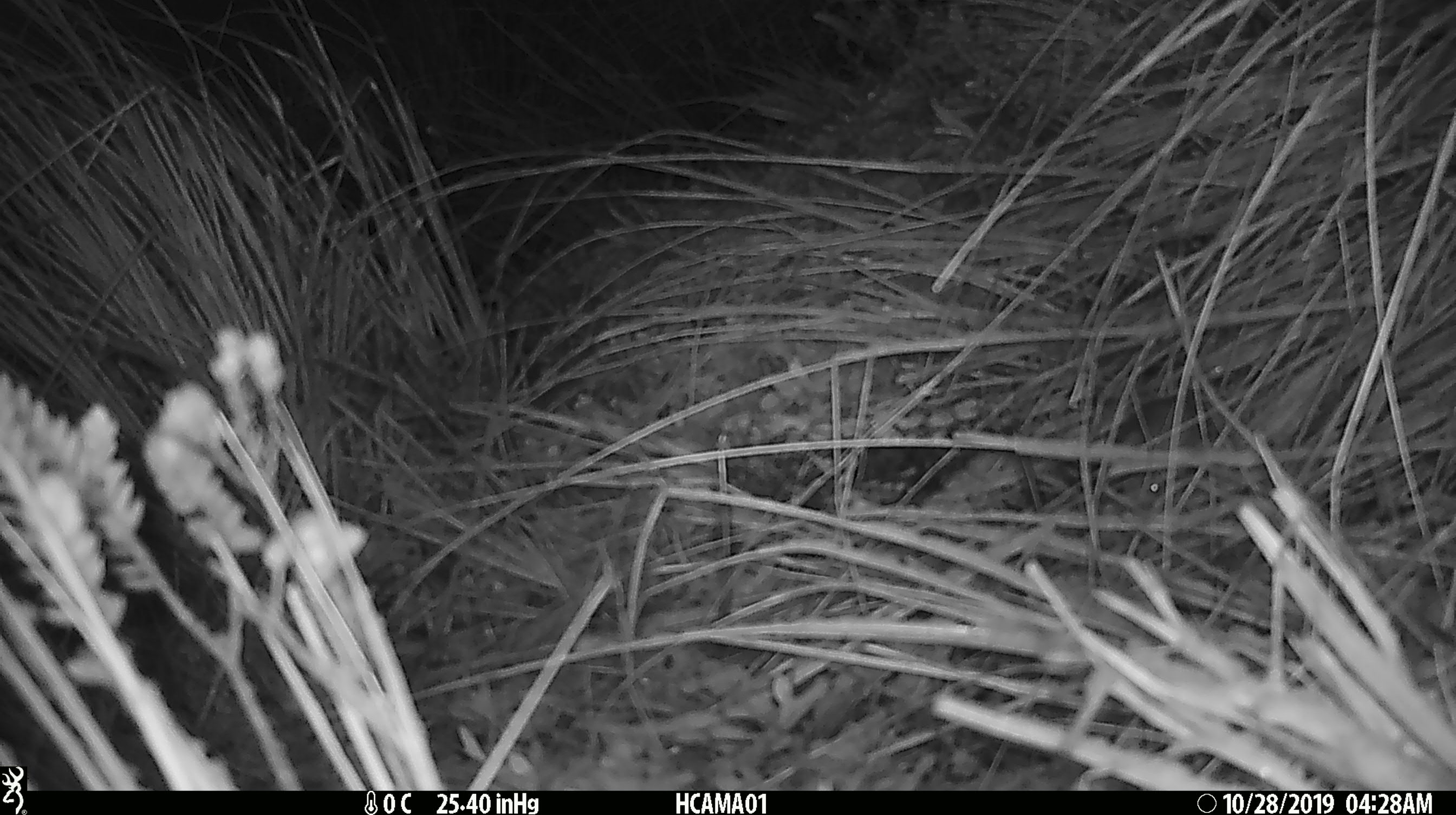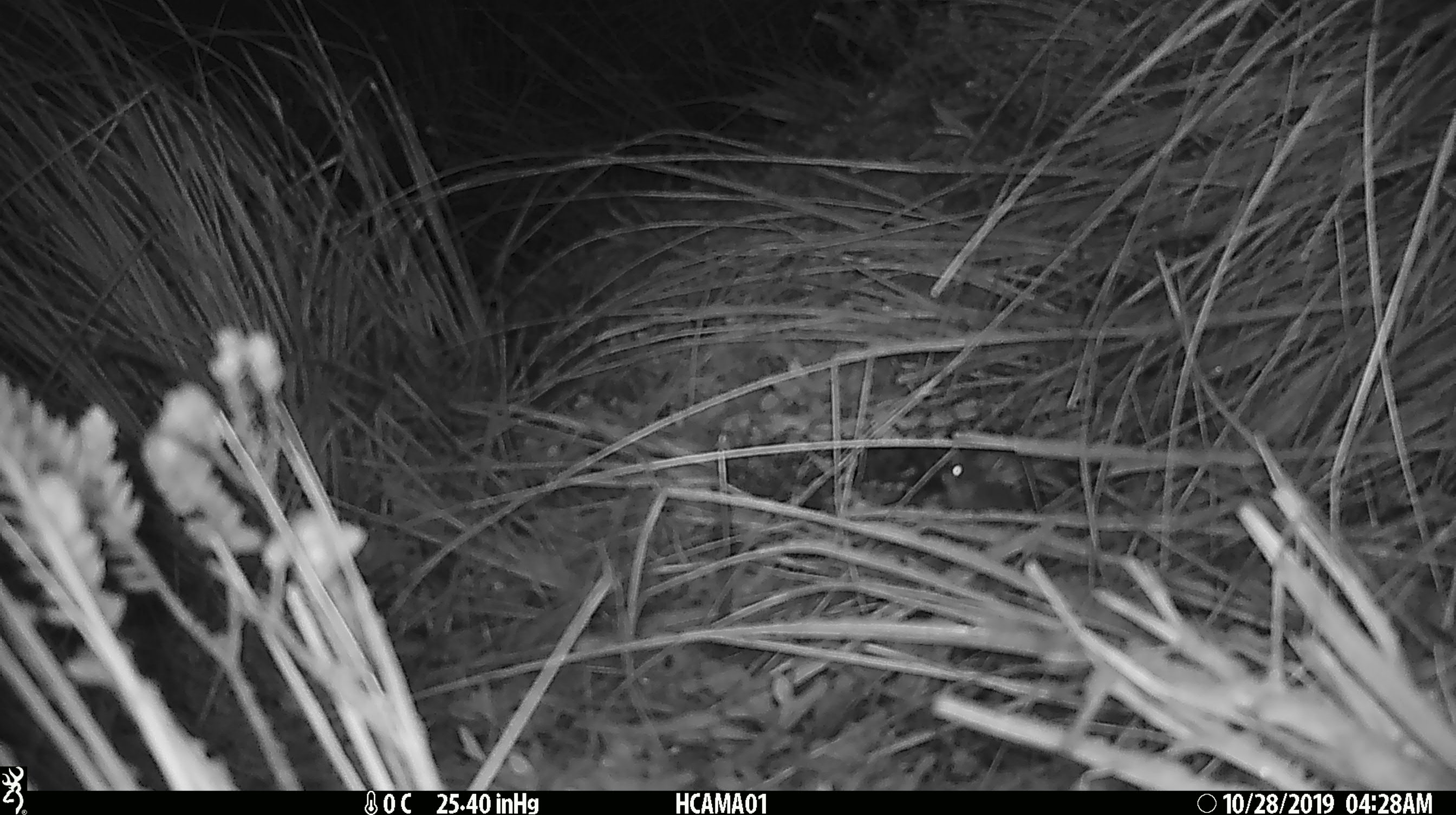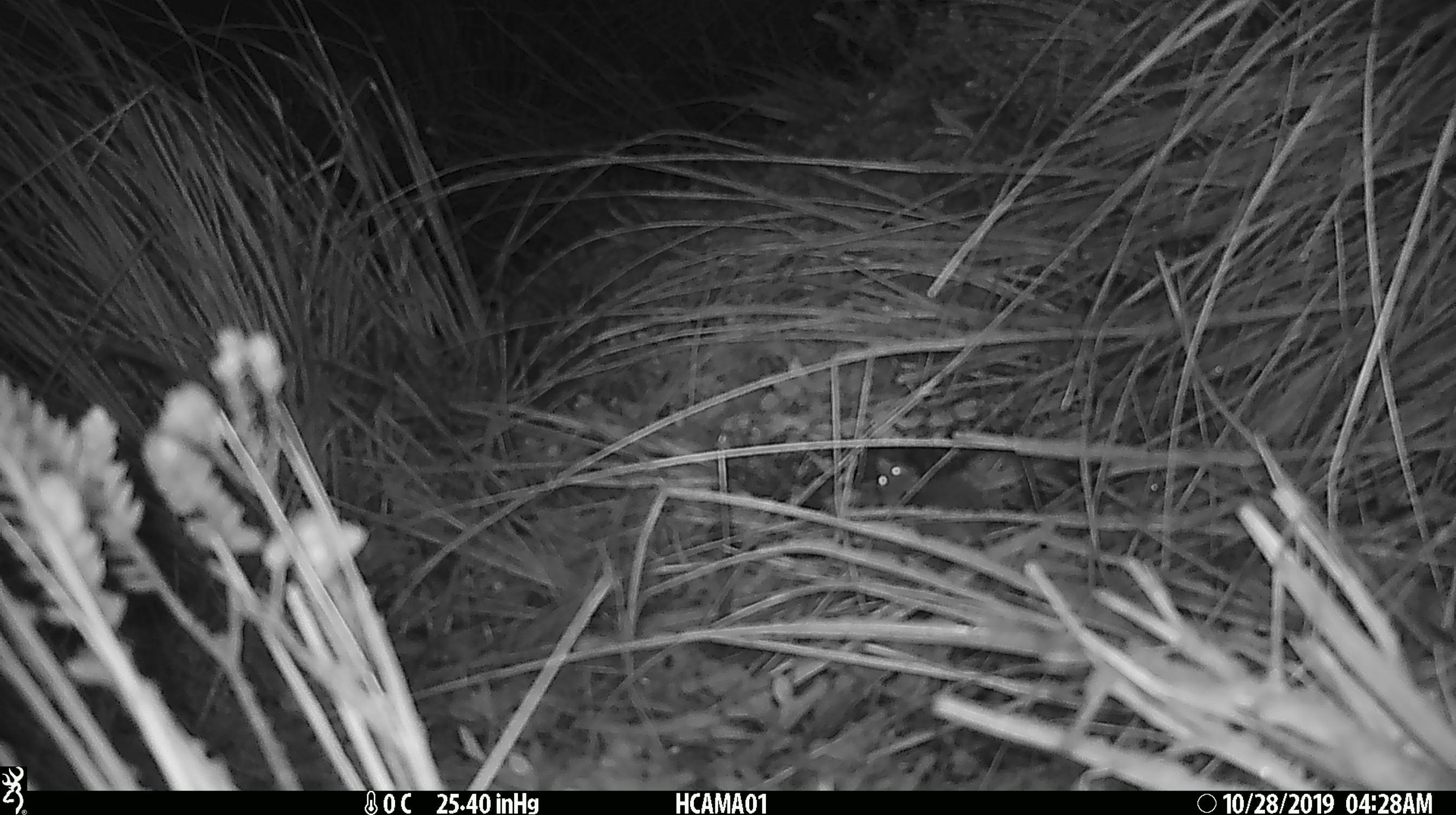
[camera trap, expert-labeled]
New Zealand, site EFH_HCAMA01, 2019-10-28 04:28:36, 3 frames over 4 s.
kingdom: Animalia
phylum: Chordata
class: Mammalia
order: Rodentia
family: Muridae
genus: Mus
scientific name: Mus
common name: mouse